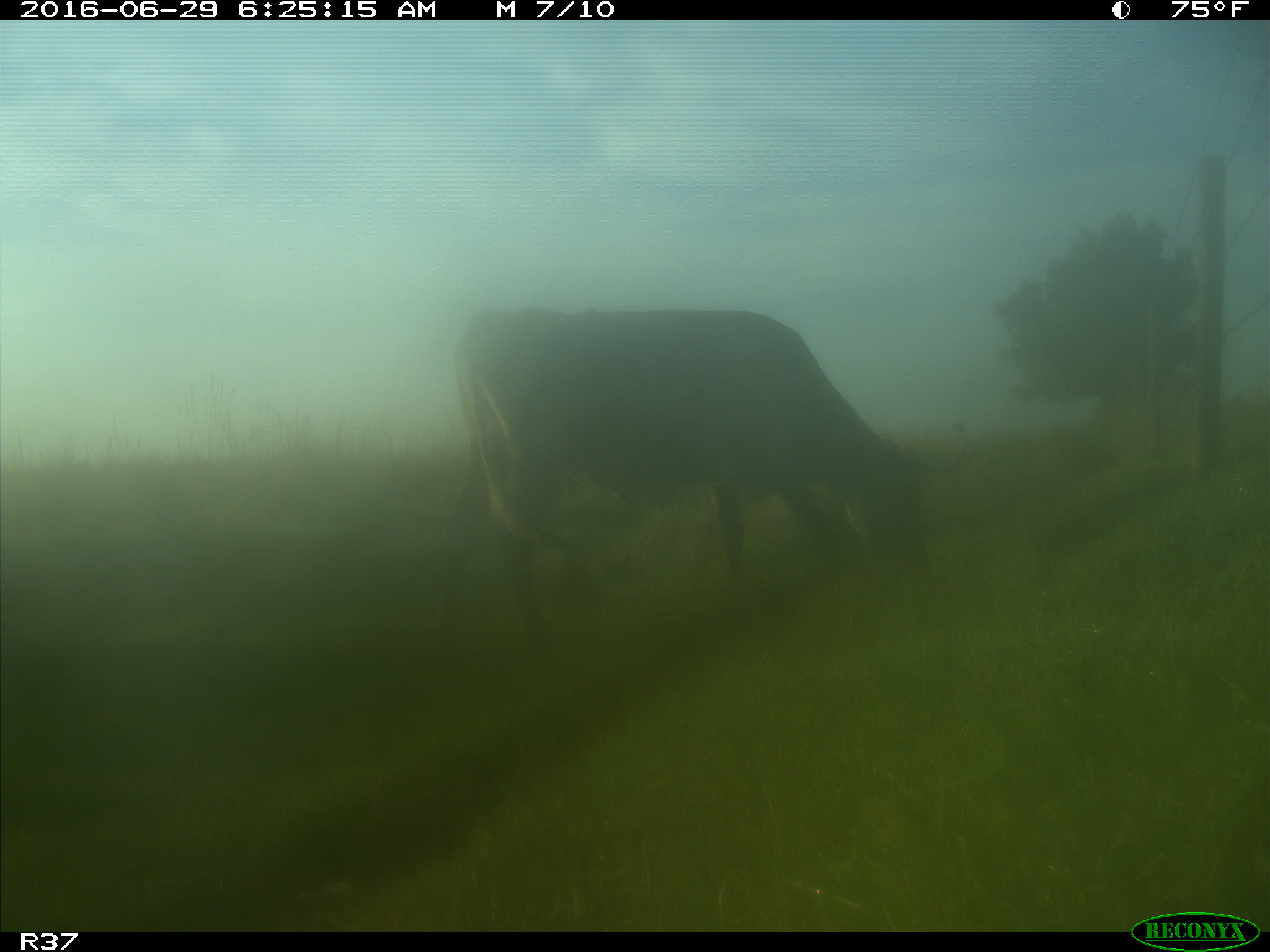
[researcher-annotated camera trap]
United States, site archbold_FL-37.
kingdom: Animalia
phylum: Chordata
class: Mammalia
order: Artiodactyla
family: Bovidae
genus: Bos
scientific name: Bos taurus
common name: domestic cow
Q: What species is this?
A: Bos taurus (domestic cow).